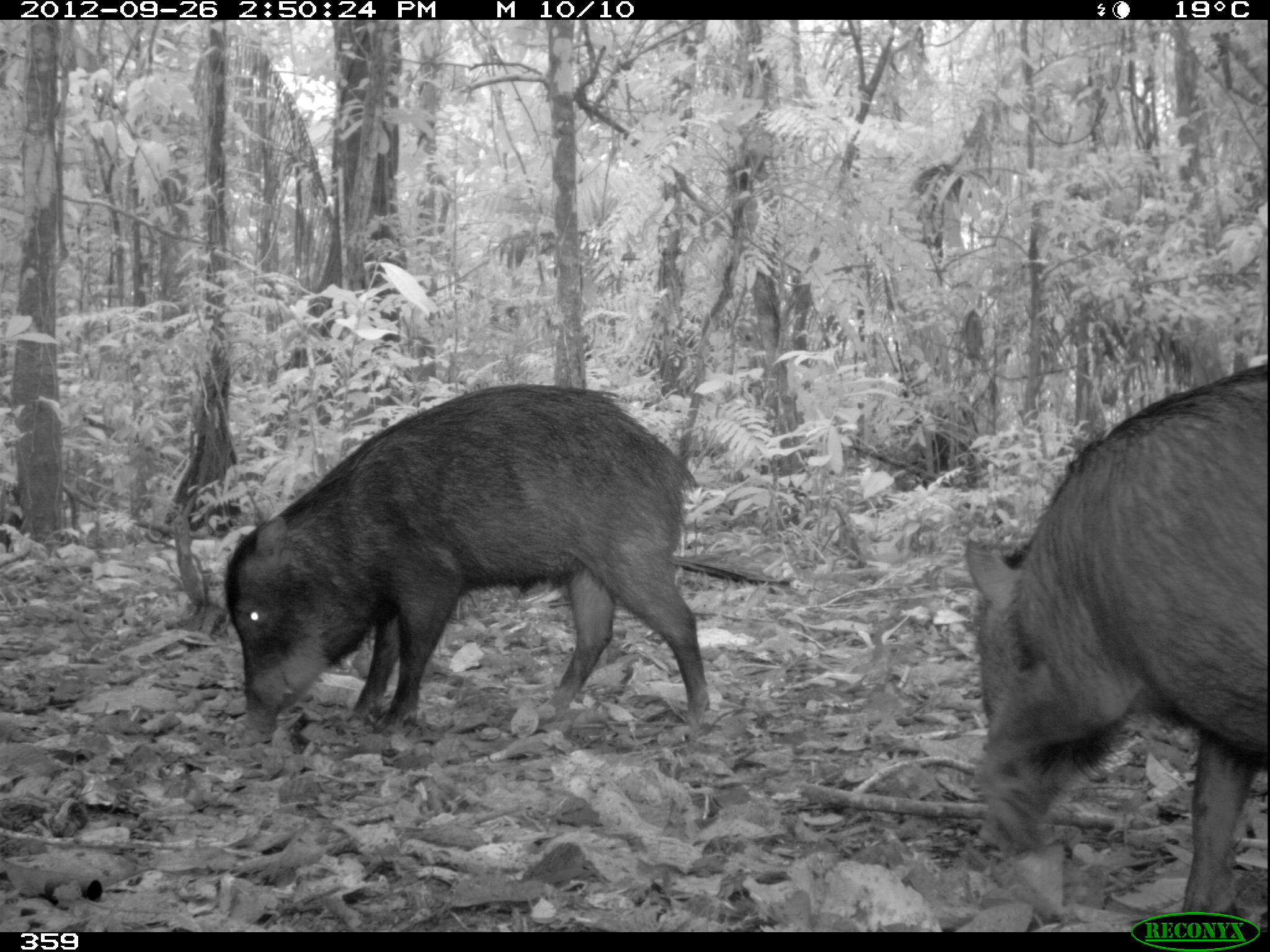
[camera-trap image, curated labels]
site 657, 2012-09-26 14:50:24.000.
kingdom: Animalia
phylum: Chordata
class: Mammalia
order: Artiodactyla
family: Tayassuidae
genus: Tayassu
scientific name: Tayassu pecari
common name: white-lipped peccary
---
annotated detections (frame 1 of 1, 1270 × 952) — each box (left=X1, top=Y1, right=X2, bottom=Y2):
tayassu pecari: (left=221, top=380, right=708, bottom=745); (left=958, top=363, right=1268, bottom=908)